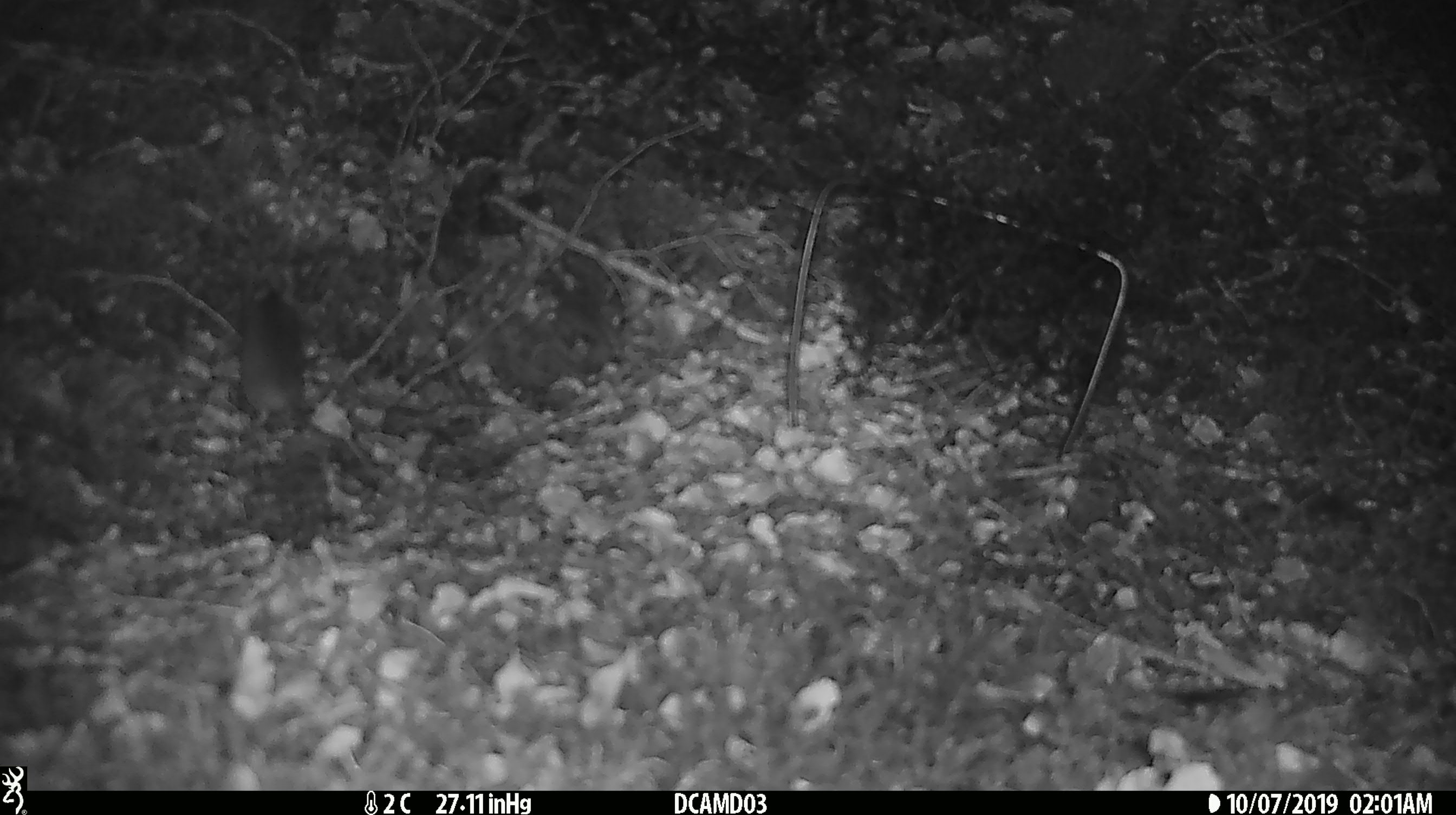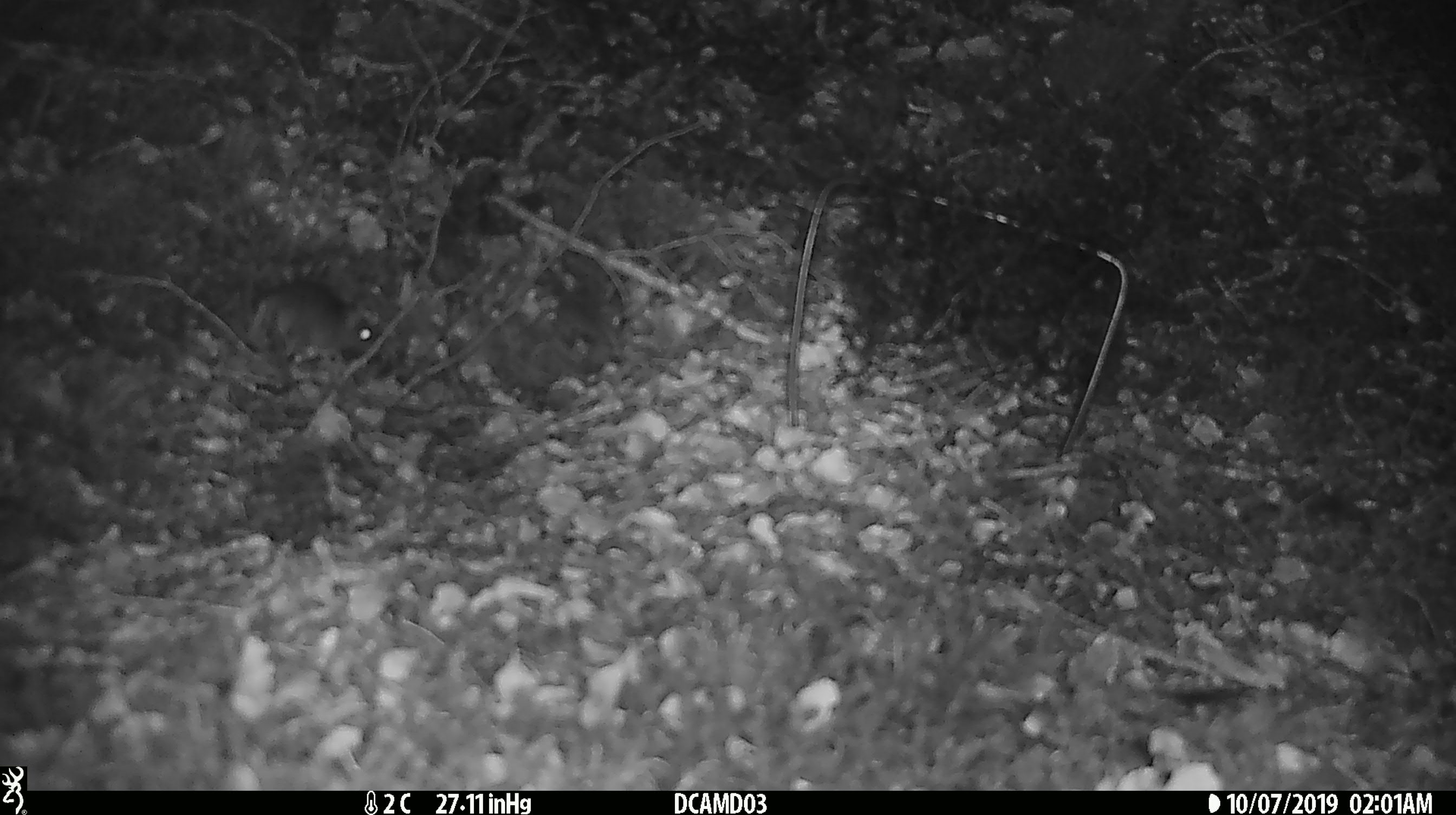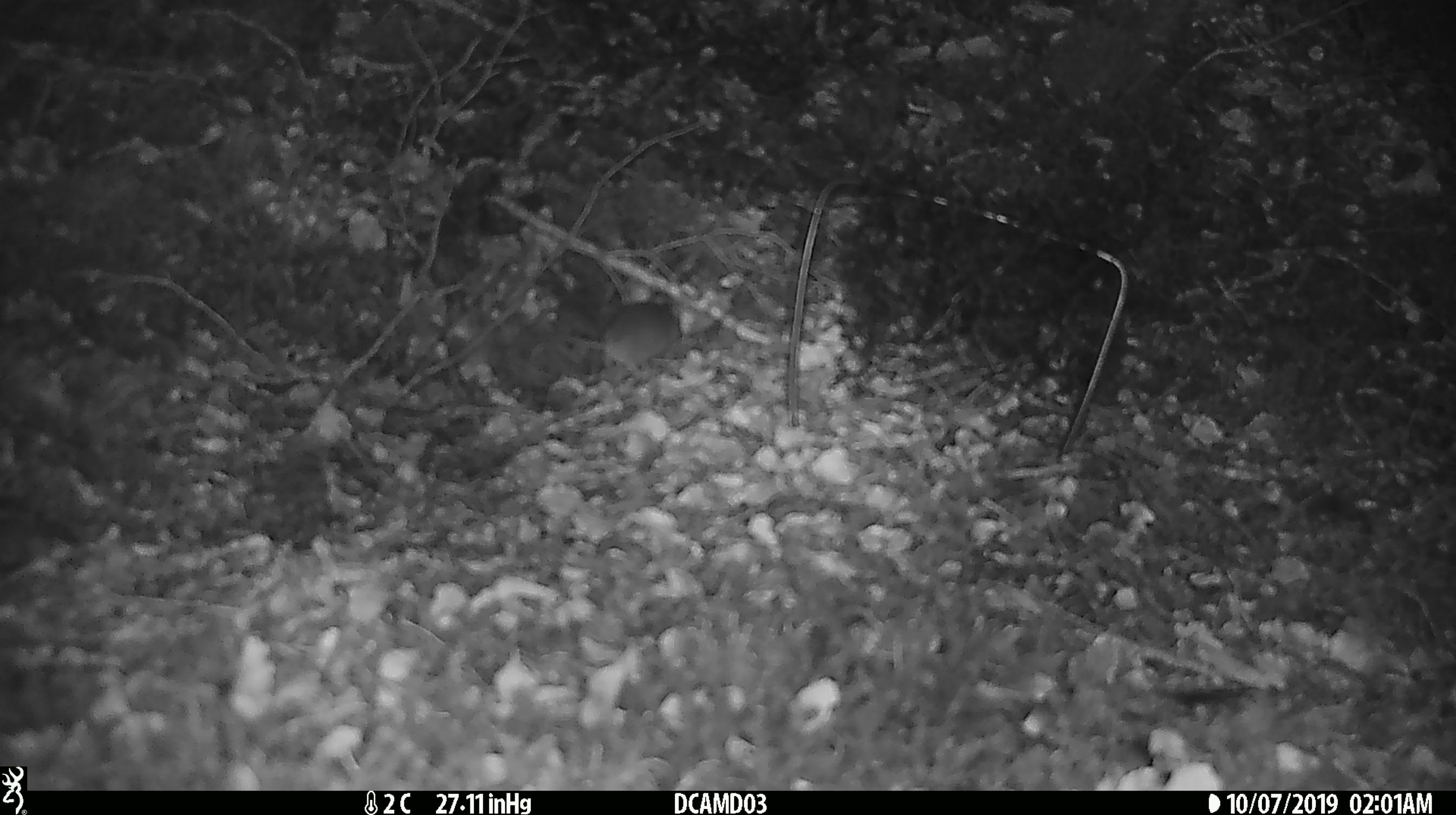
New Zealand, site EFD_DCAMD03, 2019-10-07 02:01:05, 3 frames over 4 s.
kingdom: Animalia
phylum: Chordata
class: Mammalia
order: Rodentia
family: Muridae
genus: Mus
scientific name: Mus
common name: mouse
Mouse (Mus).